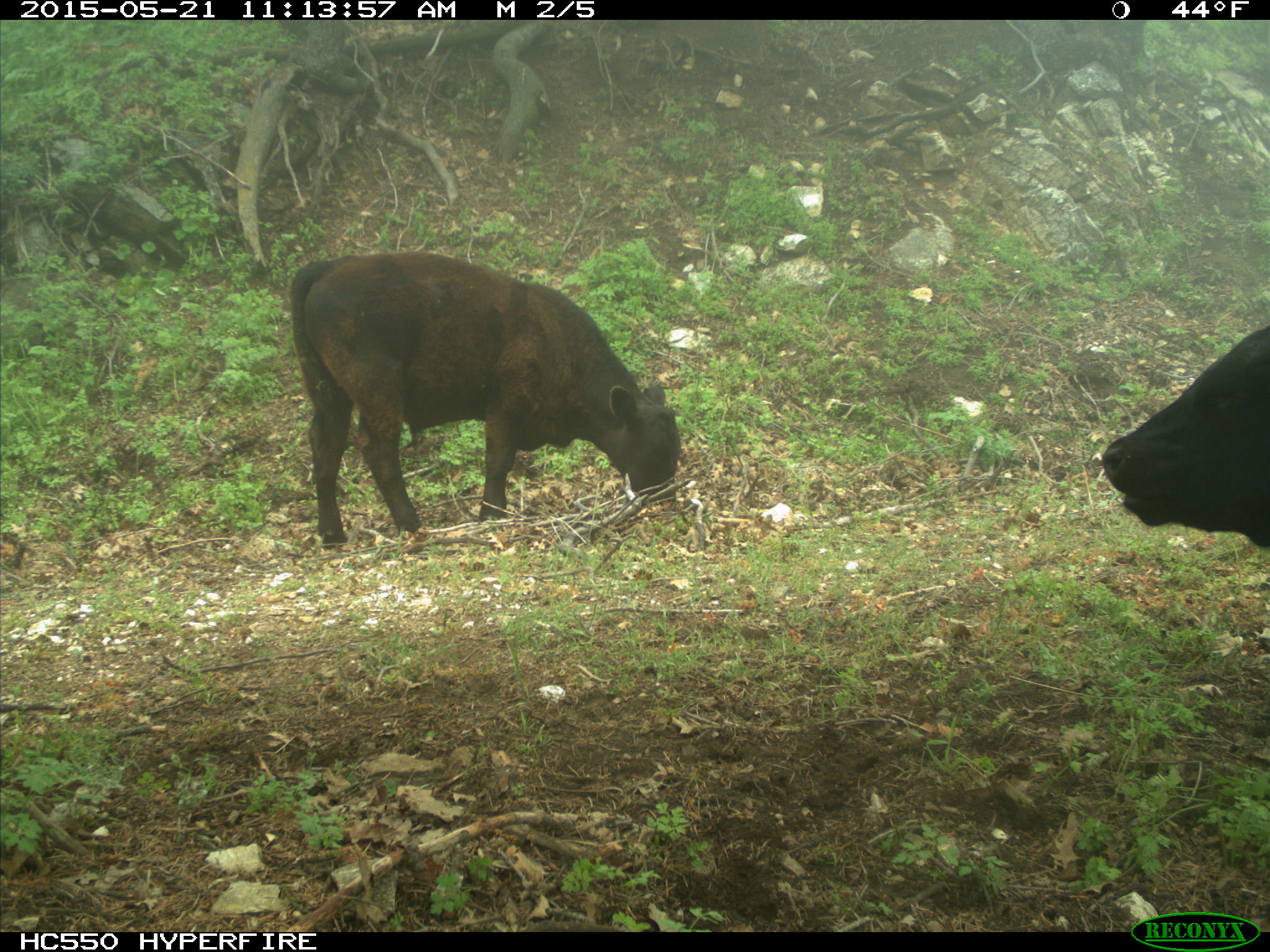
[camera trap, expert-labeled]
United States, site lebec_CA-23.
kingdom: Animalia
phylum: Chordata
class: Mammalia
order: Artiodactyla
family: Bovidae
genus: Bos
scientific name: Bos taurus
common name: domestic cow